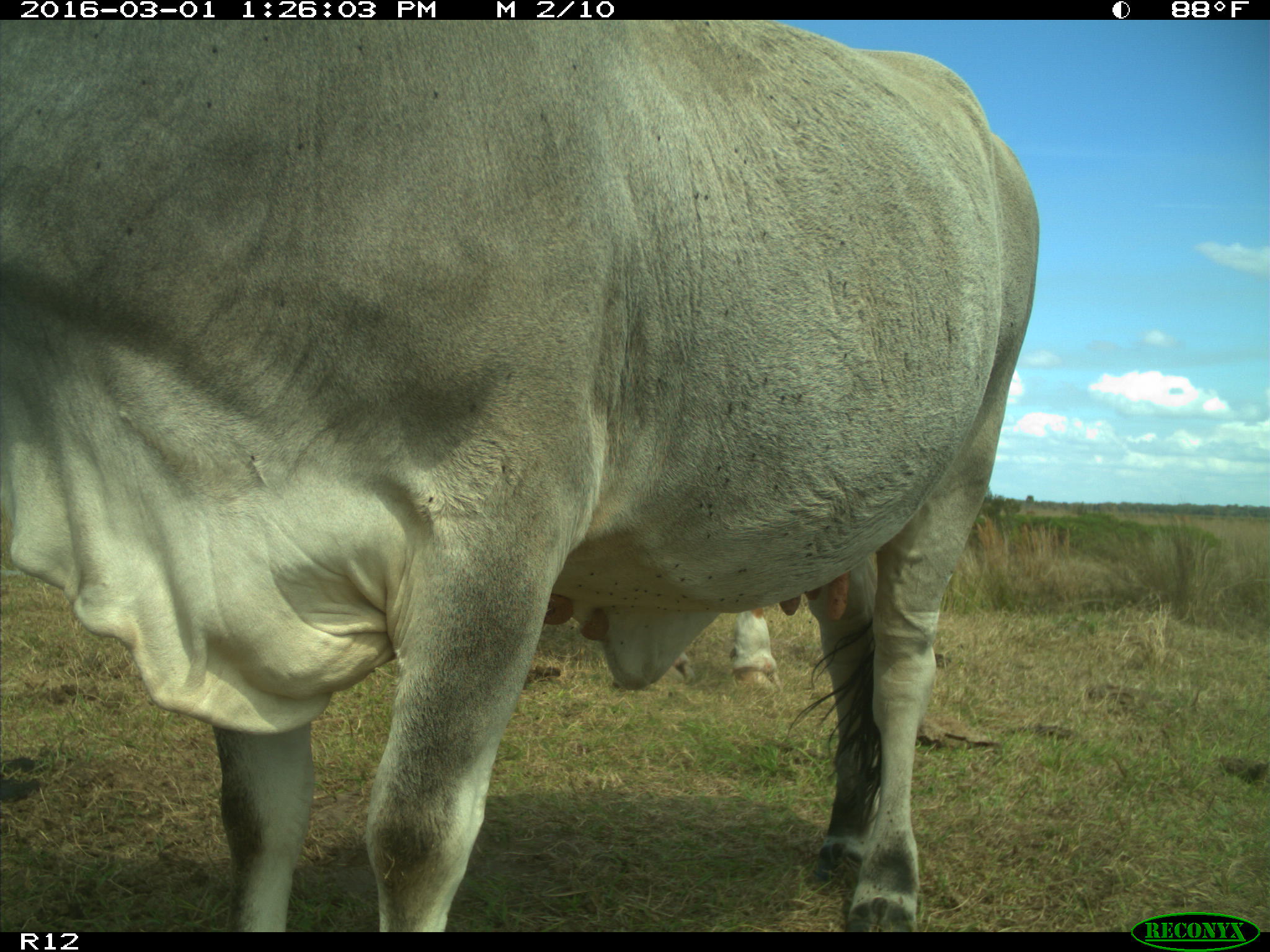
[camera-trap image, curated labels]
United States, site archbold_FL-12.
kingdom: Animalia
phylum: Chordata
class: Mammalia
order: Artiodactyla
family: Bovidae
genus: Bos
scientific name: Bos taurus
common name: domestic cow